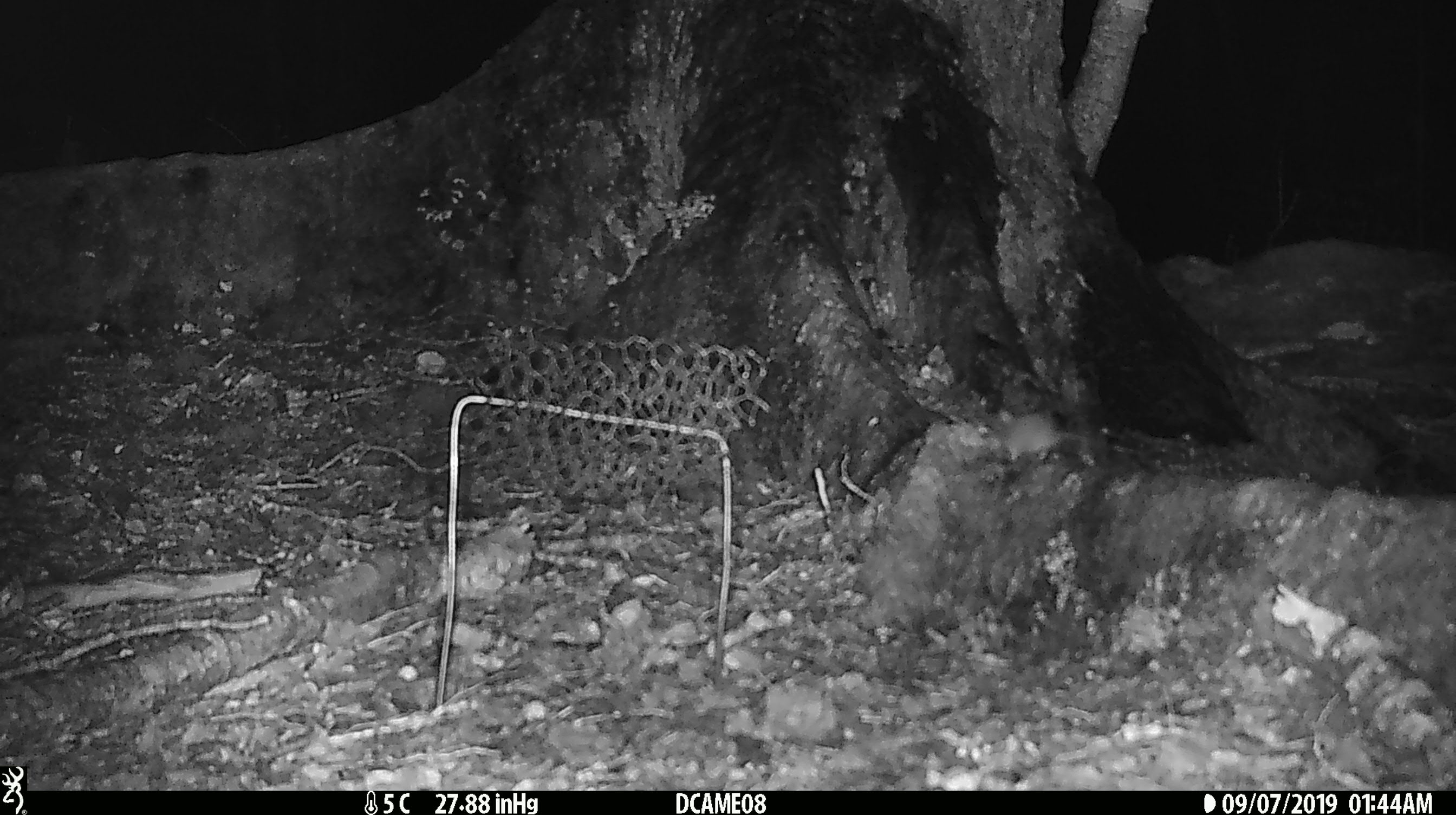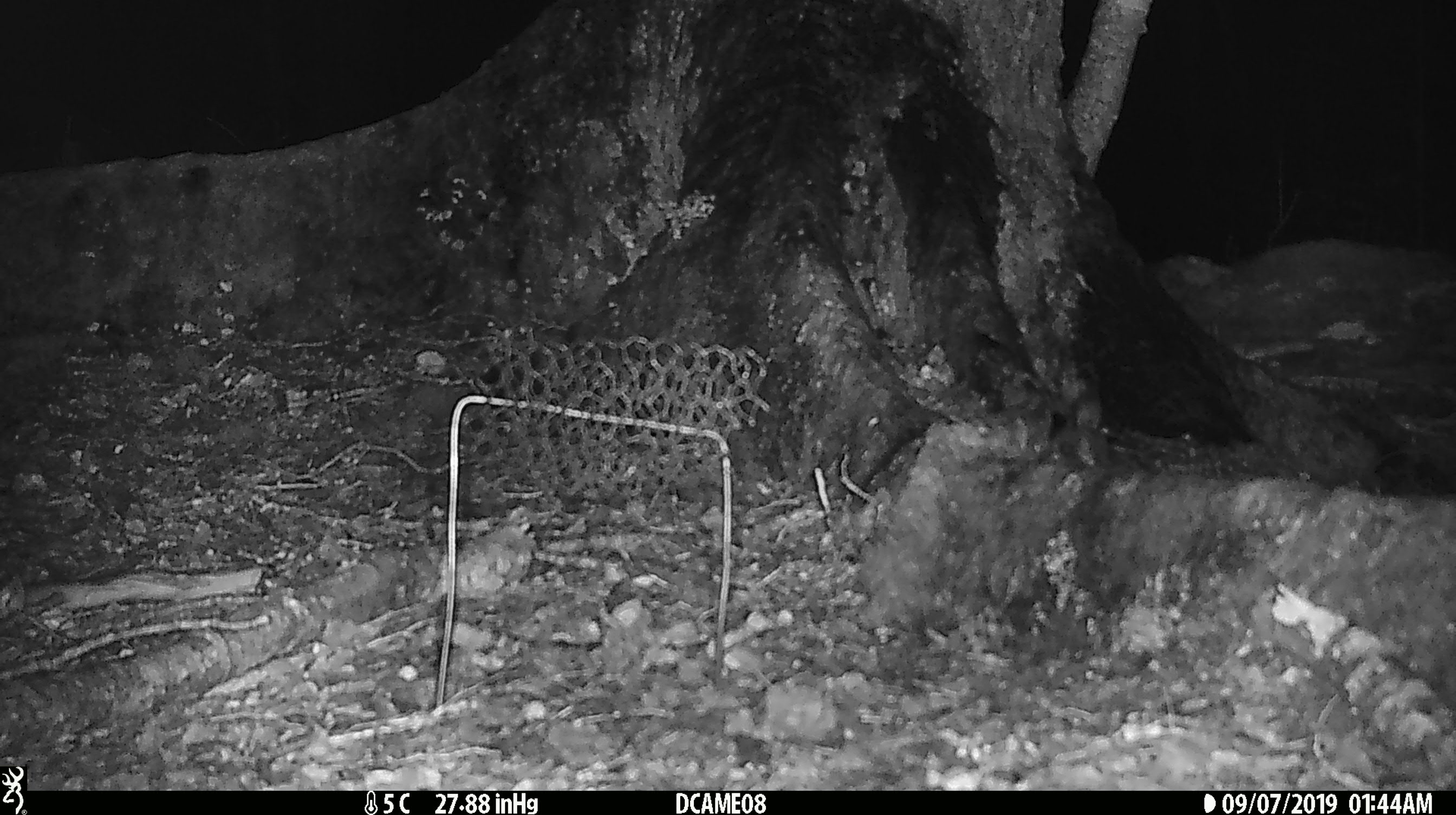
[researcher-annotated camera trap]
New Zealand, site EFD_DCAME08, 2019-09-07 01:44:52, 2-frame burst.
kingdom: Animalia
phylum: Chordata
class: Mammalia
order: Rodentia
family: Muridae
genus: Mus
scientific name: Mus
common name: mouse